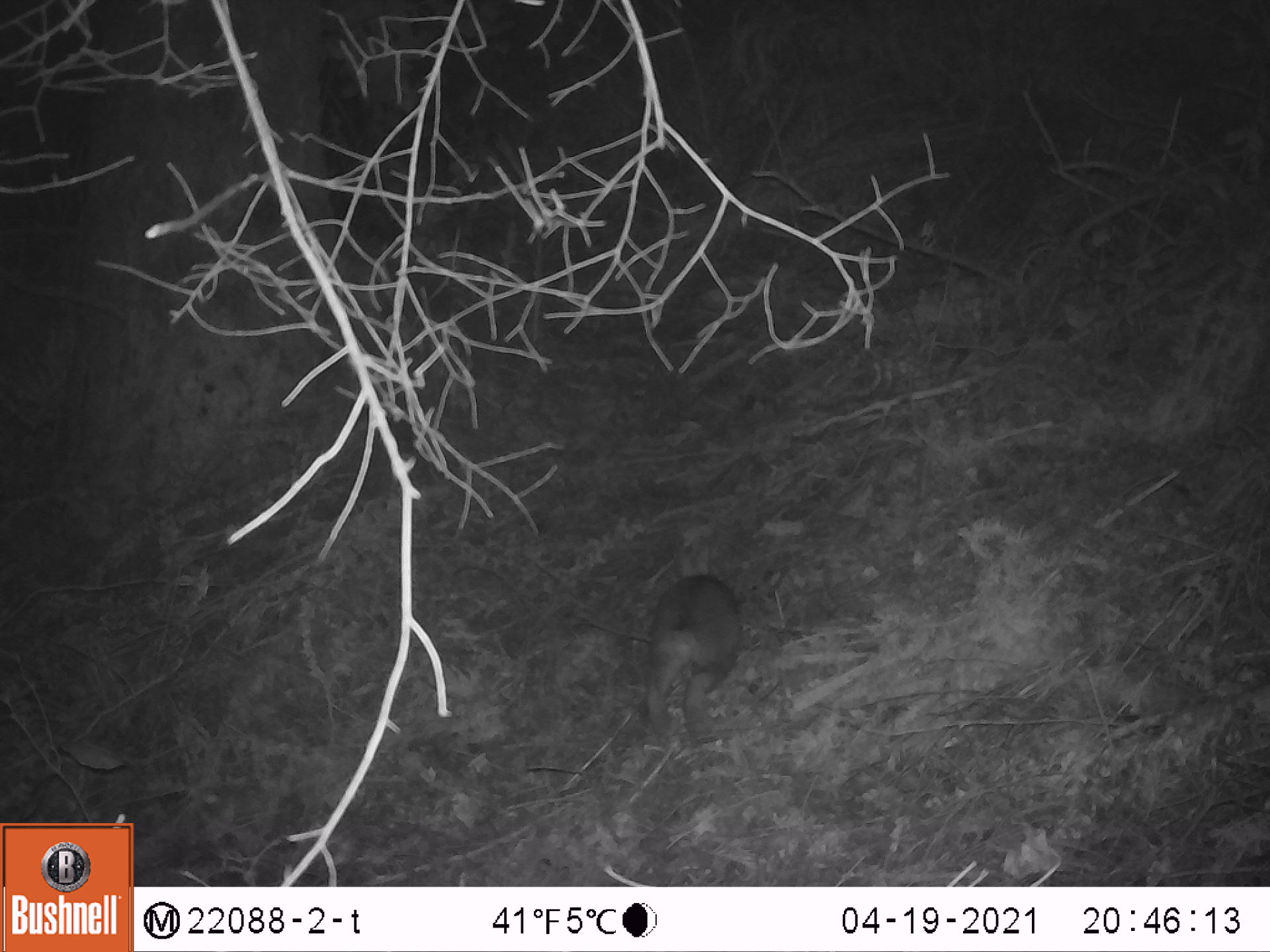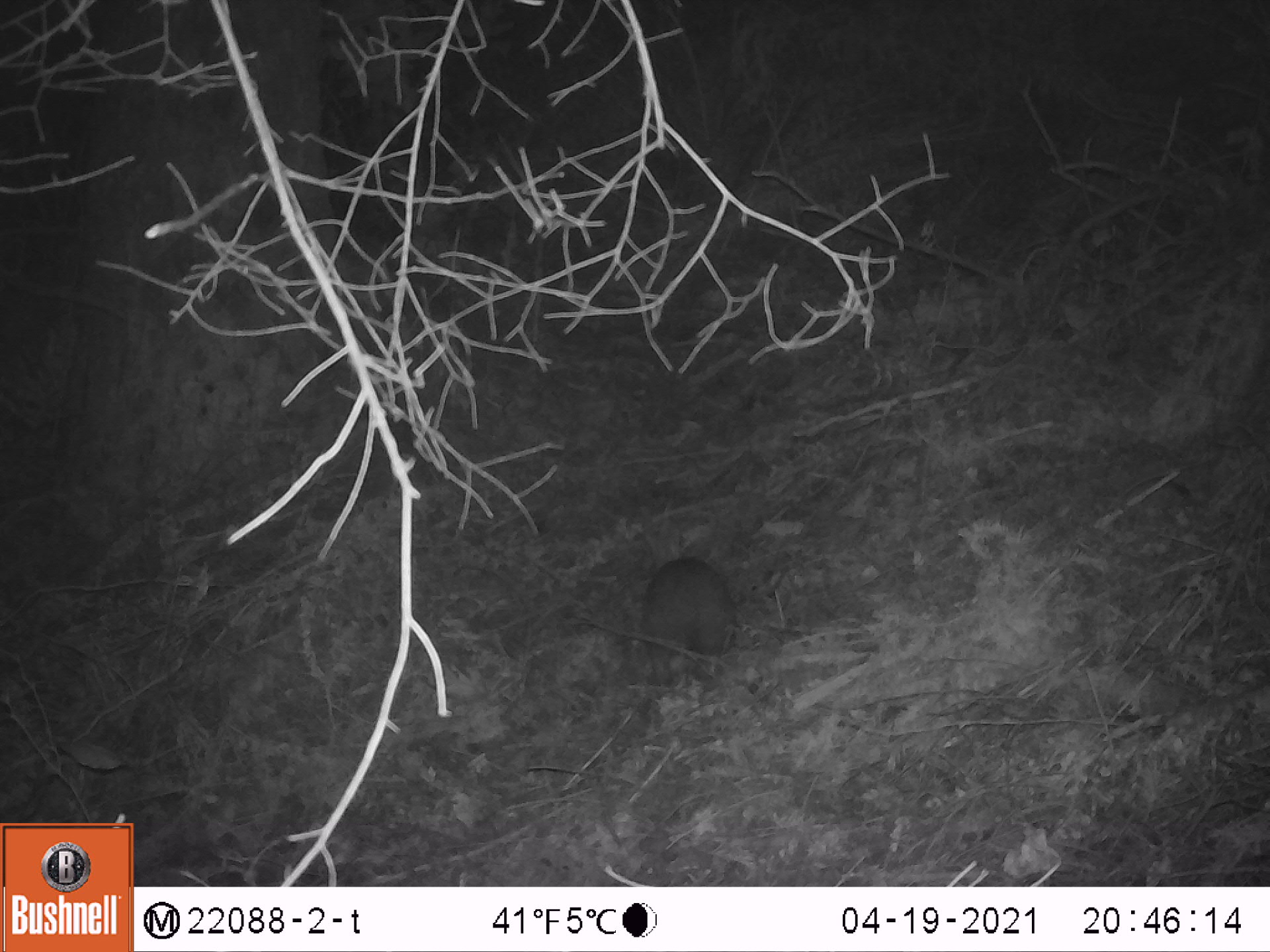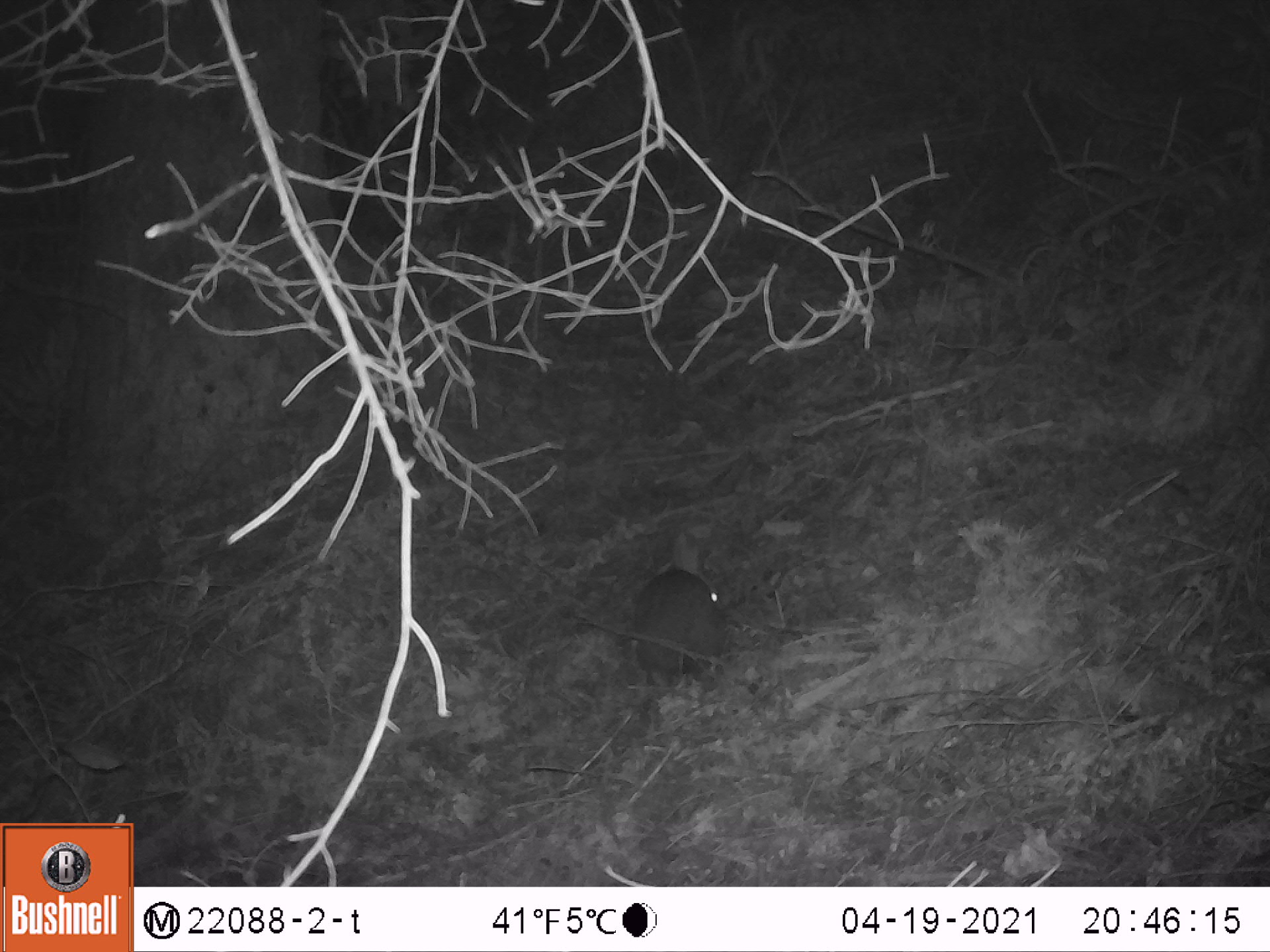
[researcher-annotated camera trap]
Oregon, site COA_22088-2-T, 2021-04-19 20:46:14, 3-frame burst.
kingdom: Animalia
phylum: Chordata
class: Mammalia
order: Lagomorpha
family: Leporidae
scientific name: Leporidae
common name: hares and rabbits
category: leporidae family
Leporidae family (hares and rabbits) (Leporidae).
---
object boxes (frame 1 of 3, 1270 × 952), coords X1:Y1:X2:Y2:
leporidae family: 591:518:779:773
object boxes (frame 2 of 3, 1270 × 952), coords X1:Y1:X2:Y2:
leporidae family: 602:498:770:715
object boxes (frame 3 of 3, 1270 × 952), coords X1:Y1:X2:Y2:
leporidae family: 598:517:755:734